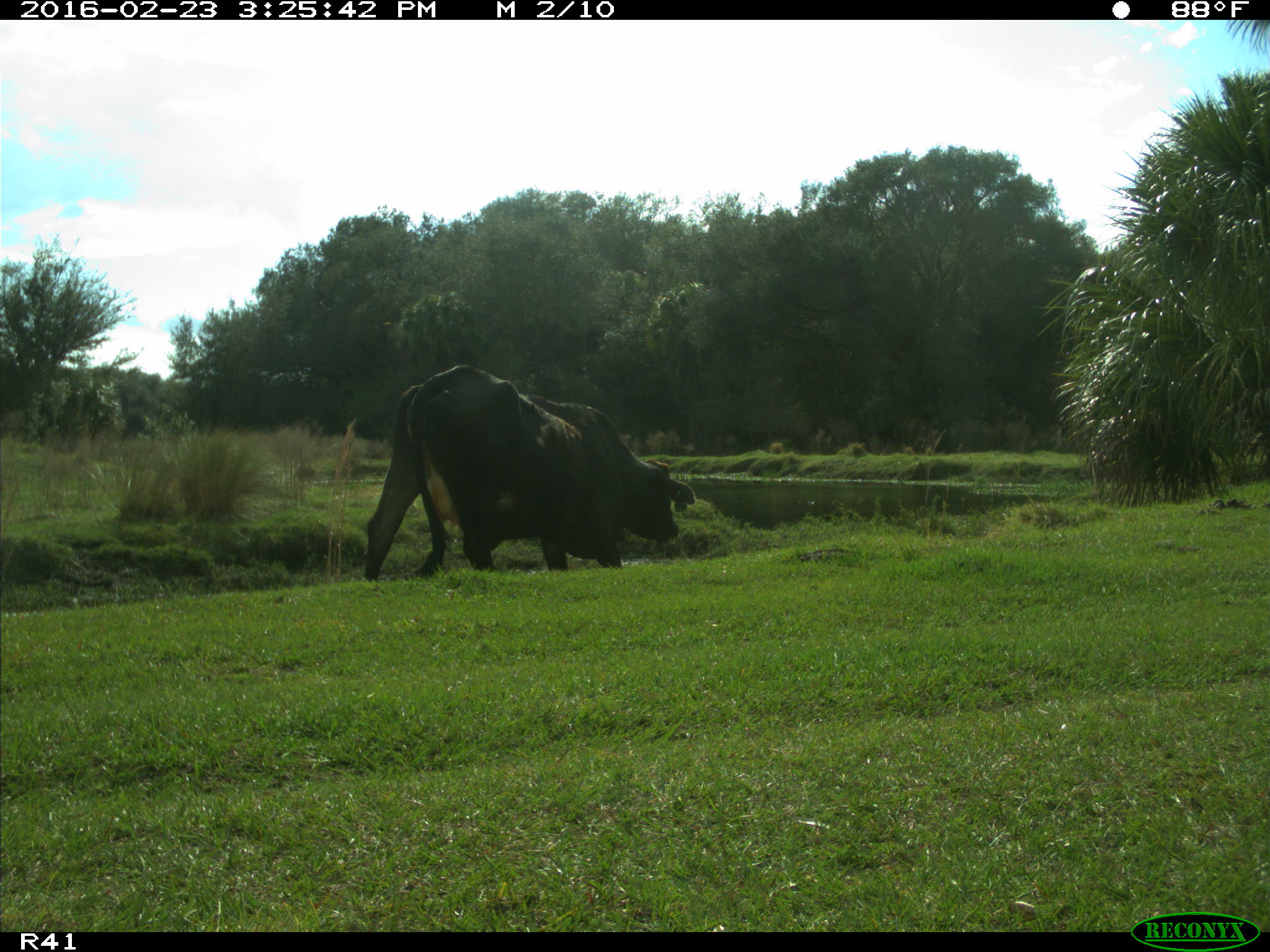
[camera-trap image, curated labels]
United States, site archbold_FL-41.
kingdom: Animalia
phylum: Chordata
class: Mammalia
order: Artiodactyla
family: Bovidae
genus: Bos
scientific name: Bos taurus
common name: domestic cow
Bos taurus (domestic cow).